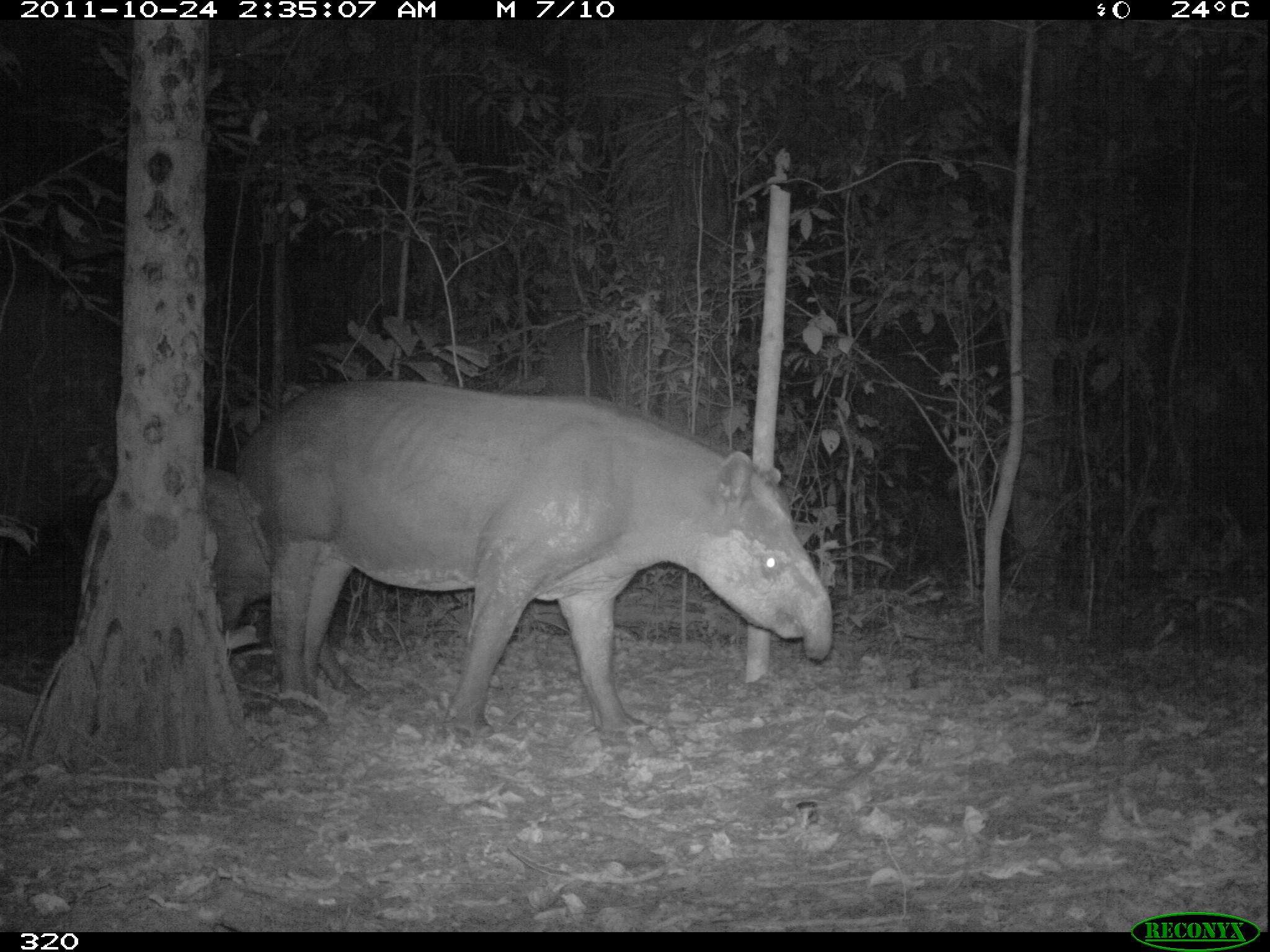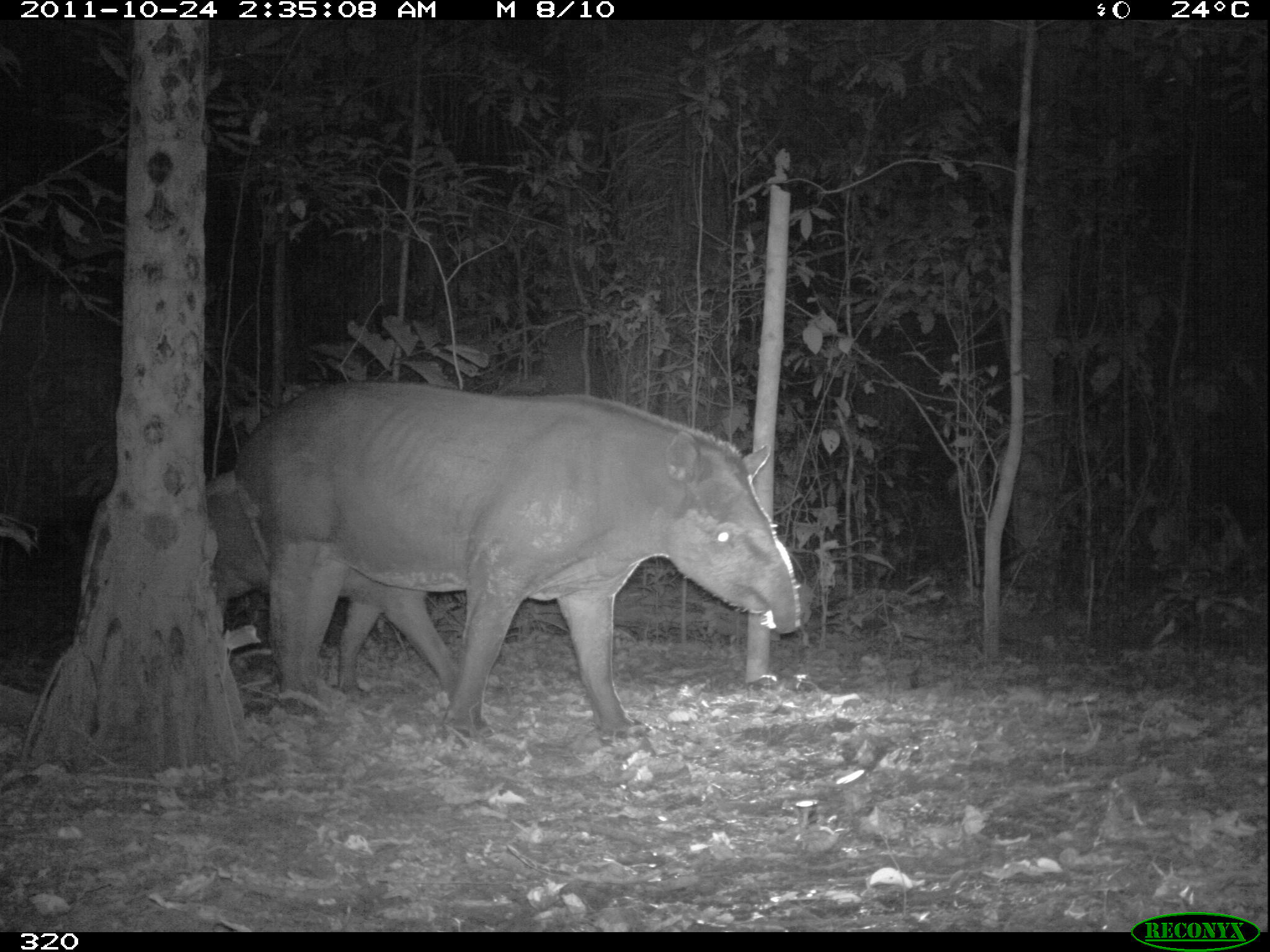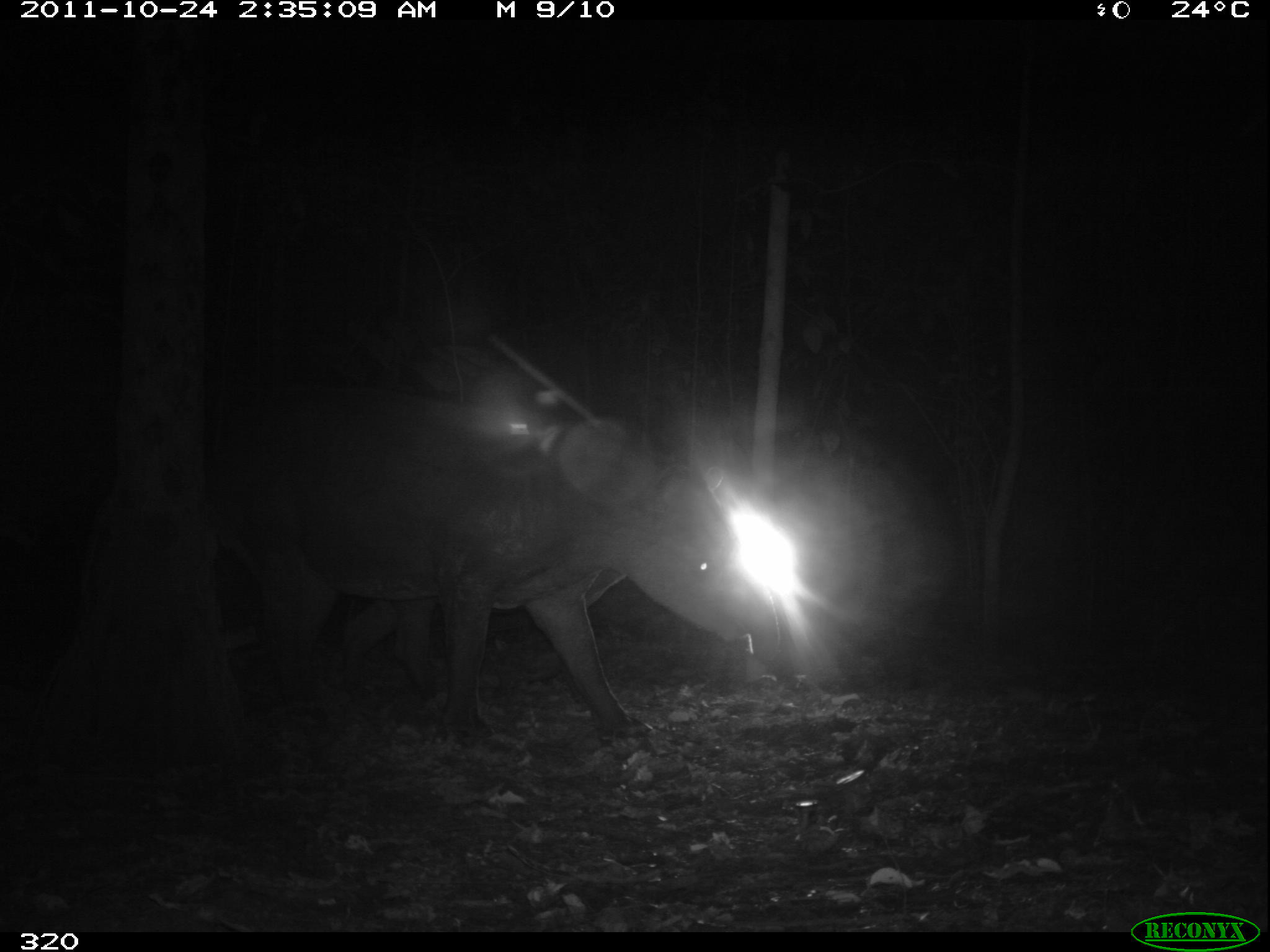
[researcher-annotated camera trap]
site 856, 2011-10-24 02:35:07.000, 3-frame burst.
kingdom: Animalia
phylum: Chordata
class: Mammalia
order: Perissodactyla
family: Tapiridae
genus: Tapirus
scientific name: Tapirus terrestris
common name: south american tapir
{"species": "Tapirus terrestris (south american tapir)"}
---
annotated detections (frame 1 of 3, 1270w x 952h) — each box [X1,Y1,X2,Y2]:
tapirus terrestris: [236,378,832,747]; [198,468,368,706]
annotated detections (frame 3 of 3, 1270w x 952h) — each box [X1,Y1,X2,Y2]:
tapirus terrestris: [205,377,765,746]; [218,590,450,717]